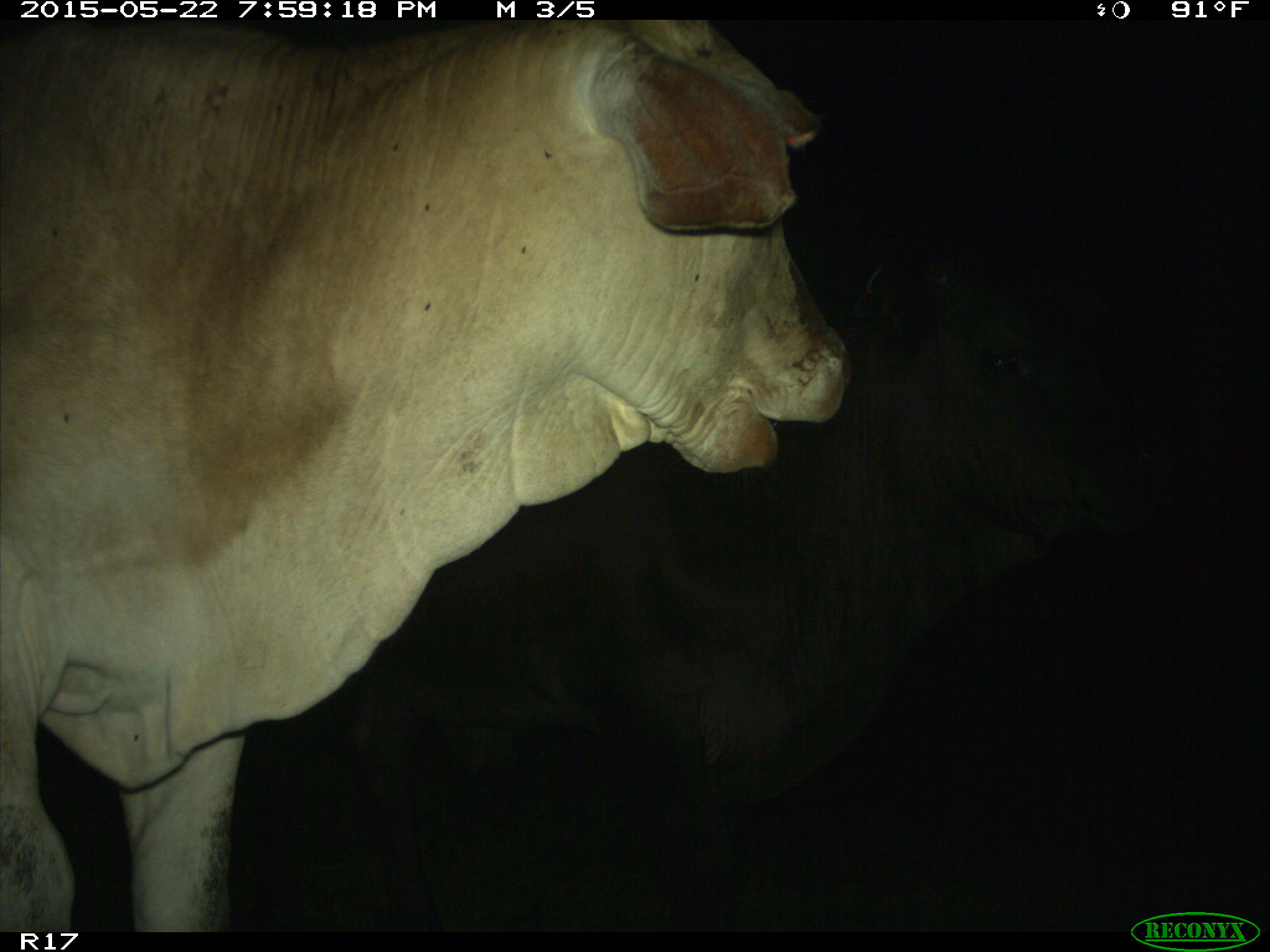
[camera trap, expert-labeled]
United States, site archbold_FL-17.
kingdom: Animalia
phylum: Chordata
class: Mammalia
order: Artiodactyla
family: Bovidae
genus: Bos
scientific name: Bos taurus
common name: domestic cow